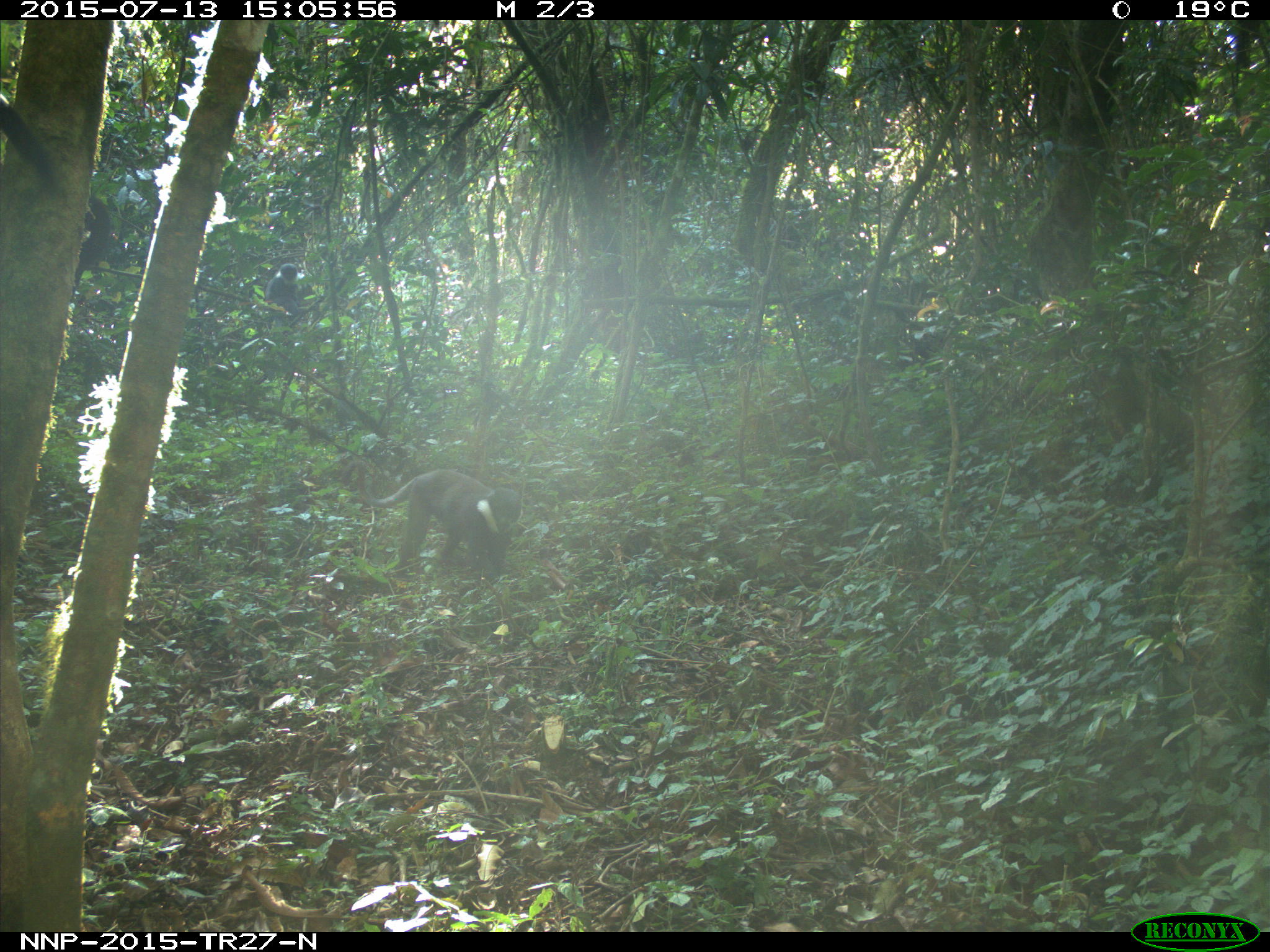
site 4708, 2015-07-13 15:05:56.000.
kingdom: Animalia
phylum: Chordata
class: Mammalia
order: Primates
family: Cercopithecidae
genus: Allochrocebus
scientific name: Allochrocebus lhoesti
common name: l'hoest's monkey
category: cercopithecus lhoesti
Cercopithecus lhoesti (l'hoest's monkey) (Allochrocebus lhoesti), count 1.